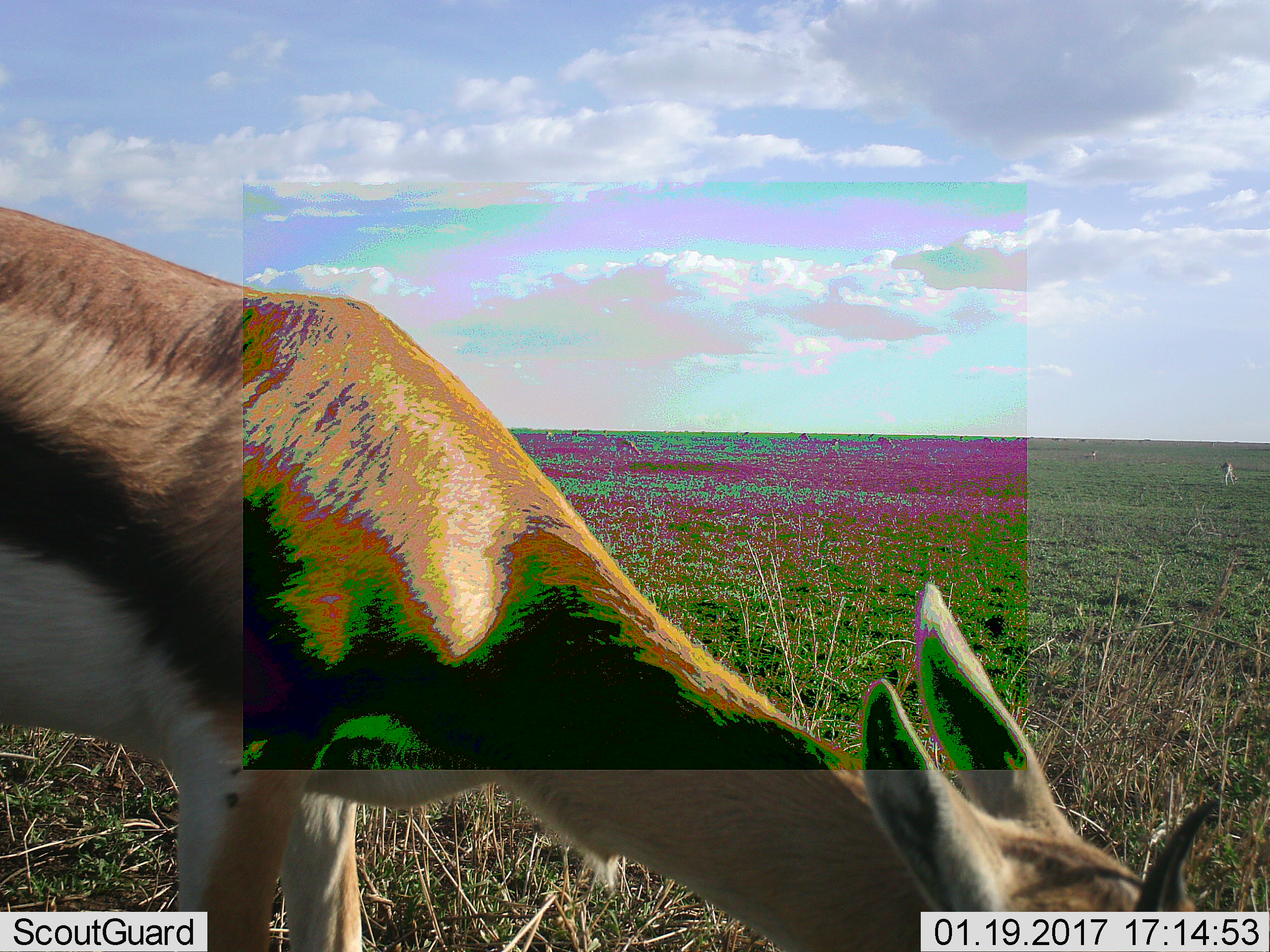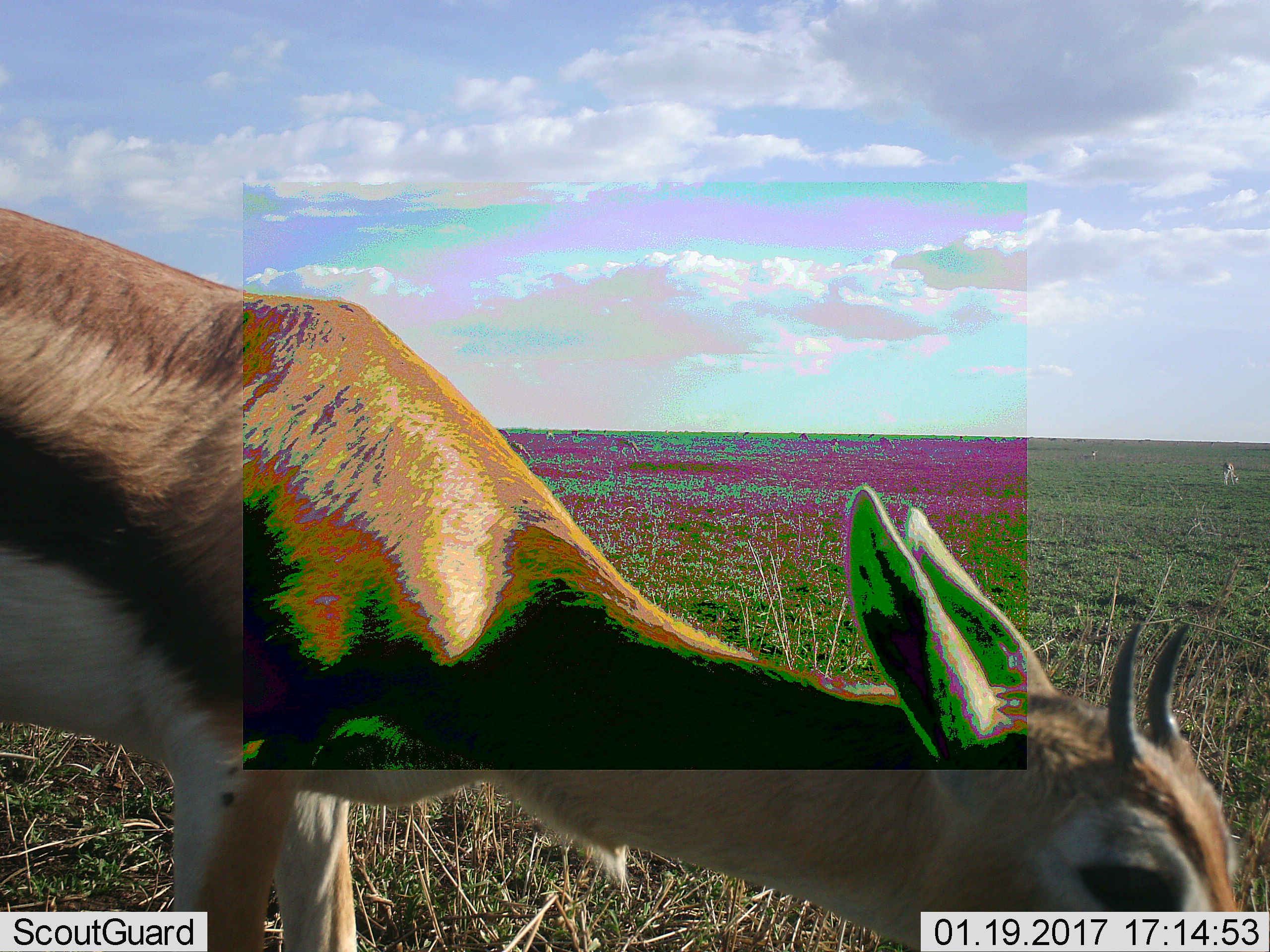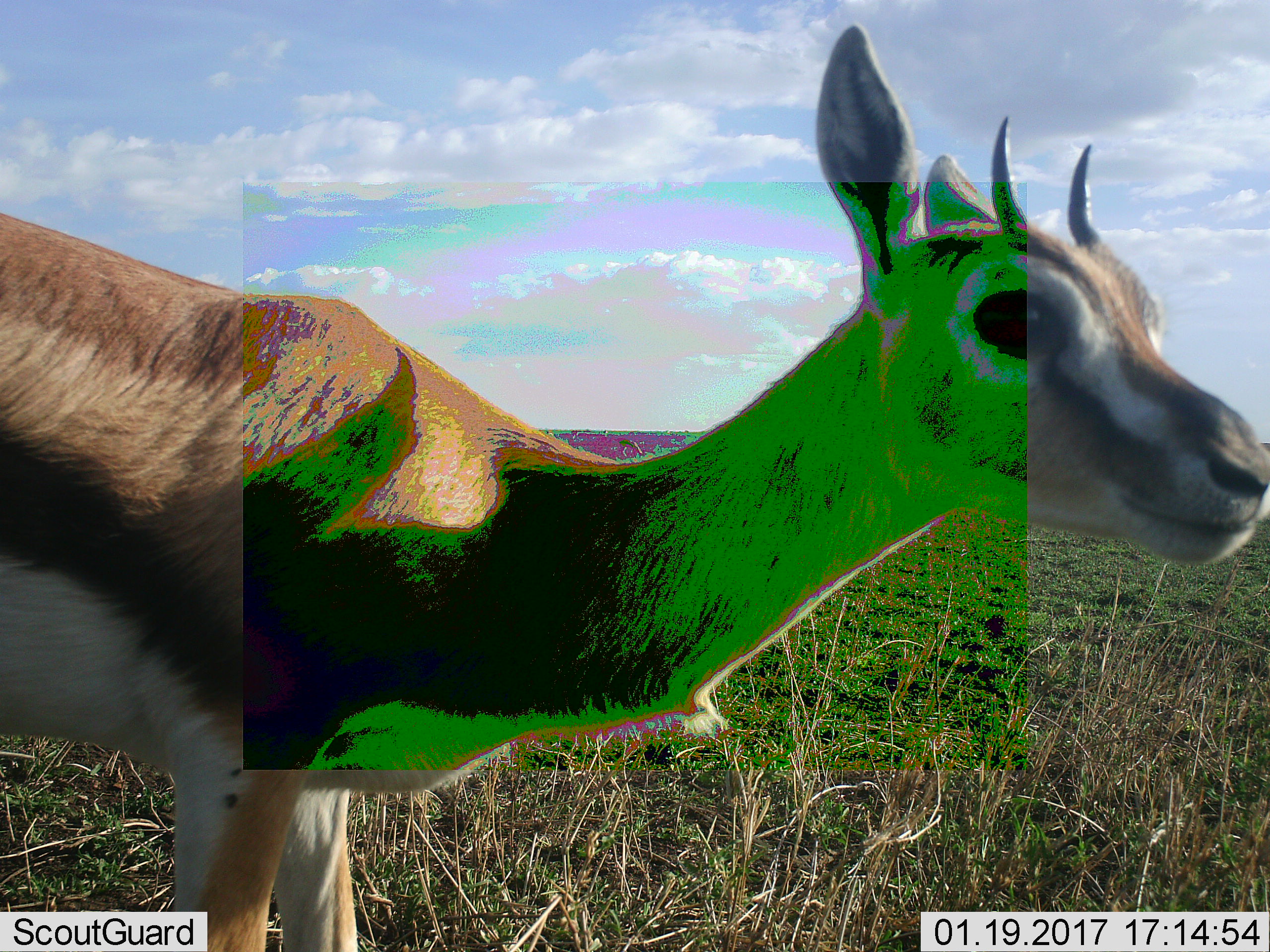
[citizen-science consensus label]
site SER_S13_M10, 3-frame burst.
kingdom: Animalia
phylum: Chordata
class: Mammalia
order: Artiodactyla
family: Bovidae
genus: Eudorcas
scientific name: Eudorcas thomsonii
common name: thomson's gazelle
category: gazellethomsons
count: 4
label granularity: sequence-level